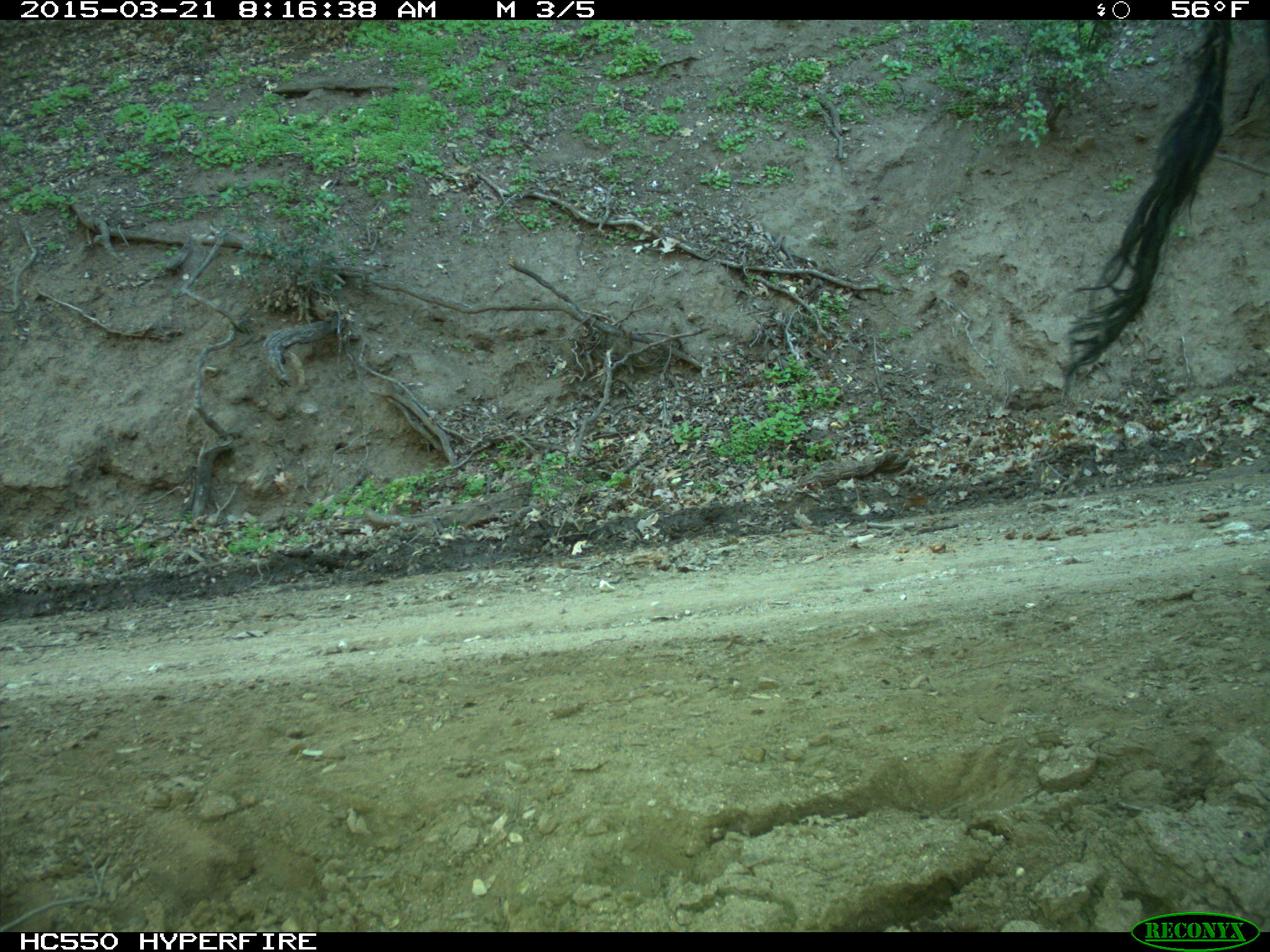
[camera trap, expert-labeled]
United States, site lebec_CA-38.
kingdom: Animalia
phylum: Chordata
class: Mammalia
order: Artiodactyla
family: Bovidae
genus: Bos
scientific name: Bos taurus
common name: domestic cow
Bos taurus (domestic cow).